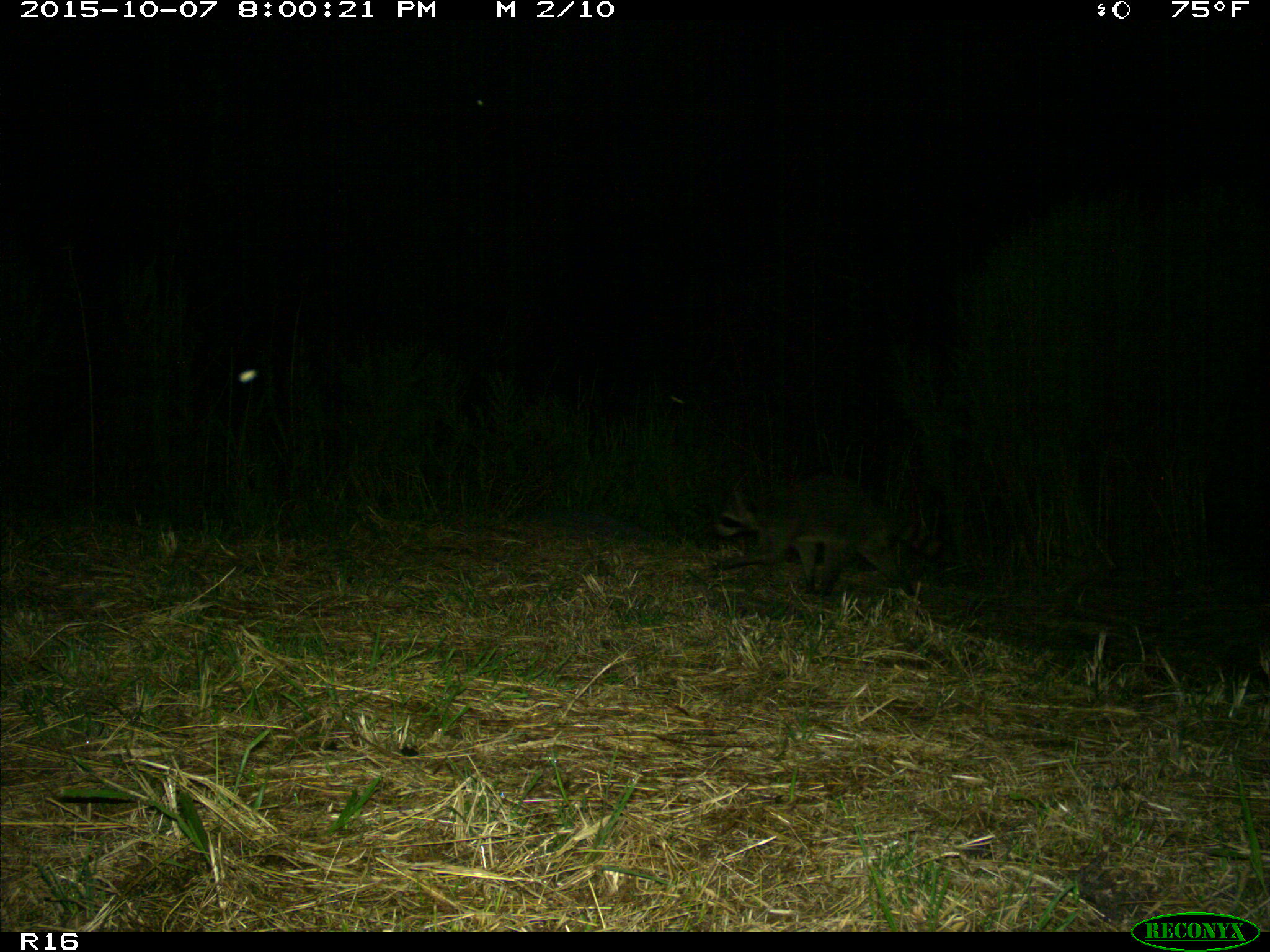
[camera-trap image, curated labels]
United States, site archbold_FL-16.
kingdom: Animalia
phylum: Chordata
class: Mammalia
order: Carnivora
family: Procyonidae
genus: Procyon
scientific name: Procyon lotor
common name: common raccoon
Procyon lotor (common raccoon).